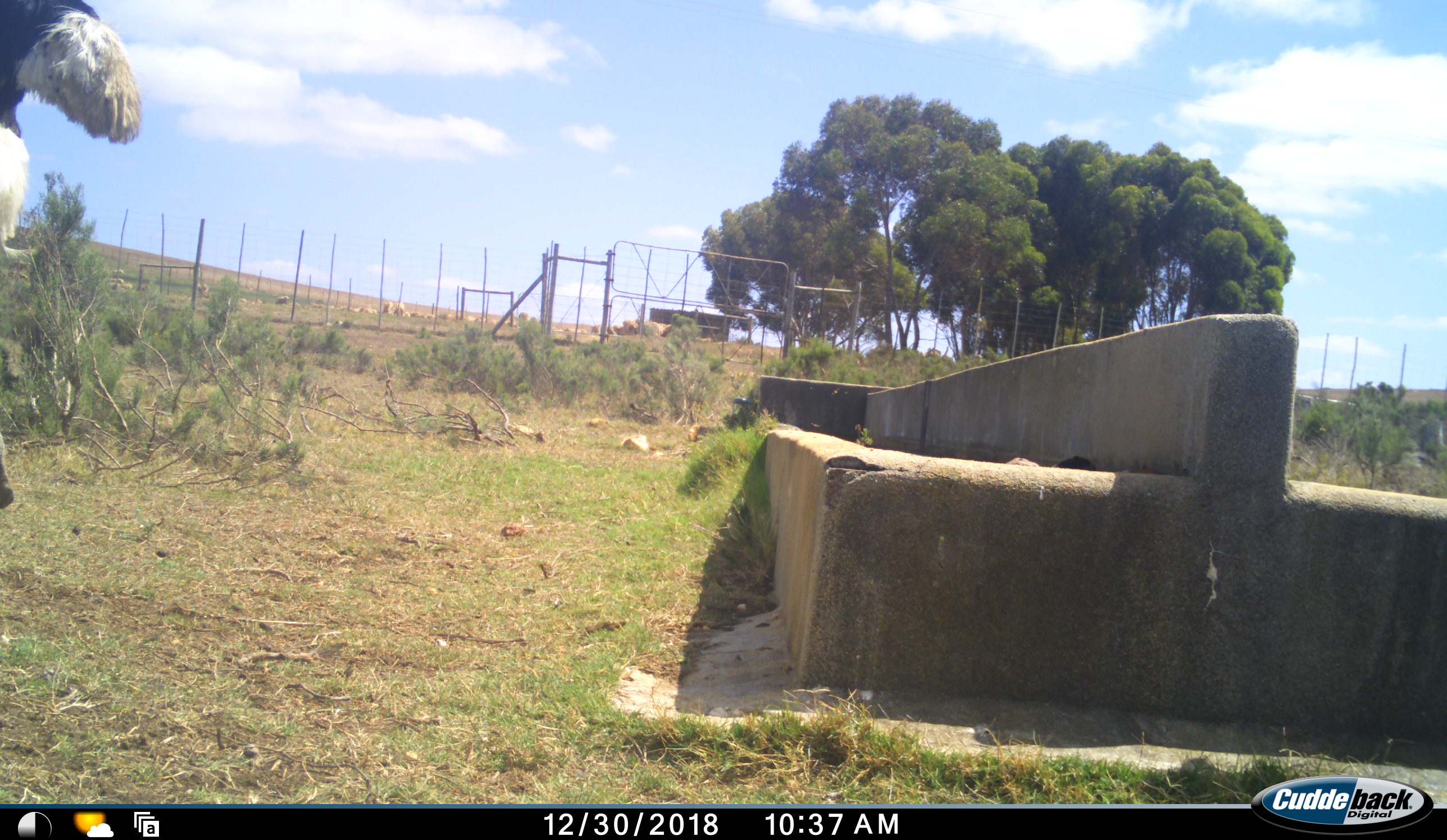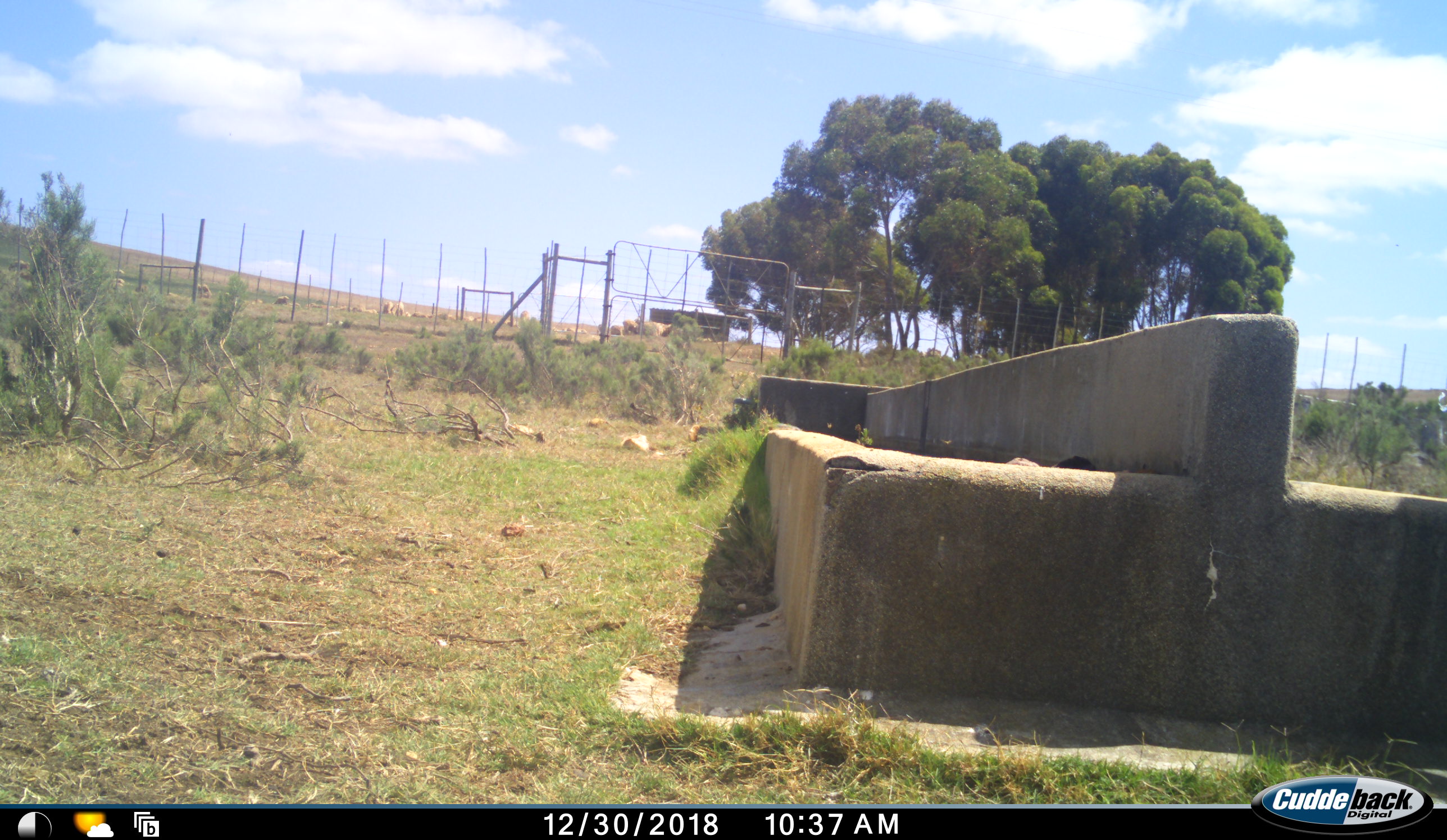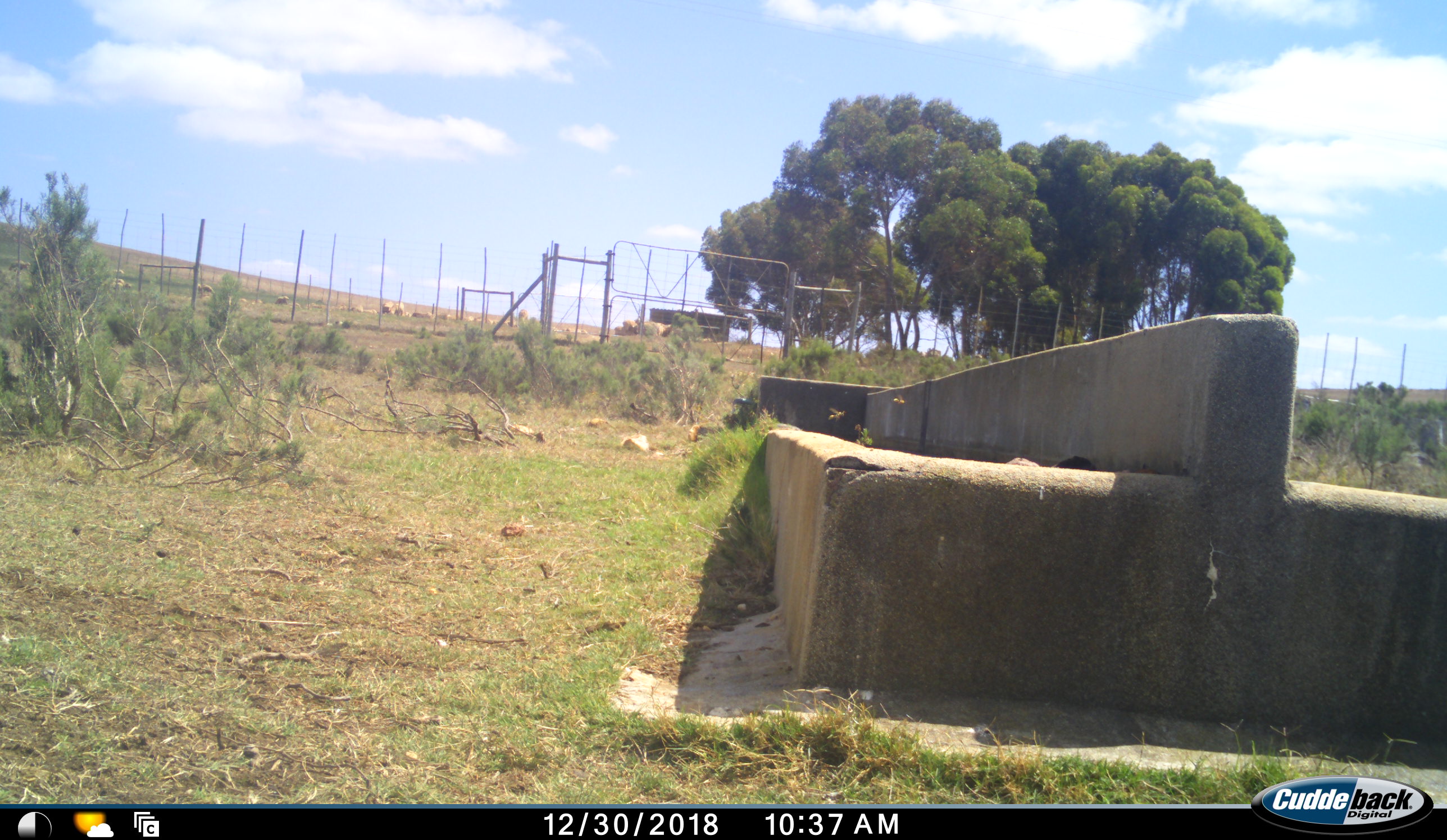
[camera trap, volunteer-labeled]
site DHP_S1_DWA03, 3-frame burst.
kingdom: Animalia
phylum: Chordata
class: Aves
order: Struthioniformes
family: Struthionidae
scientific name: Struthionidae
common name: ostrich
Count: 1.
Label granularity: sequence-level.